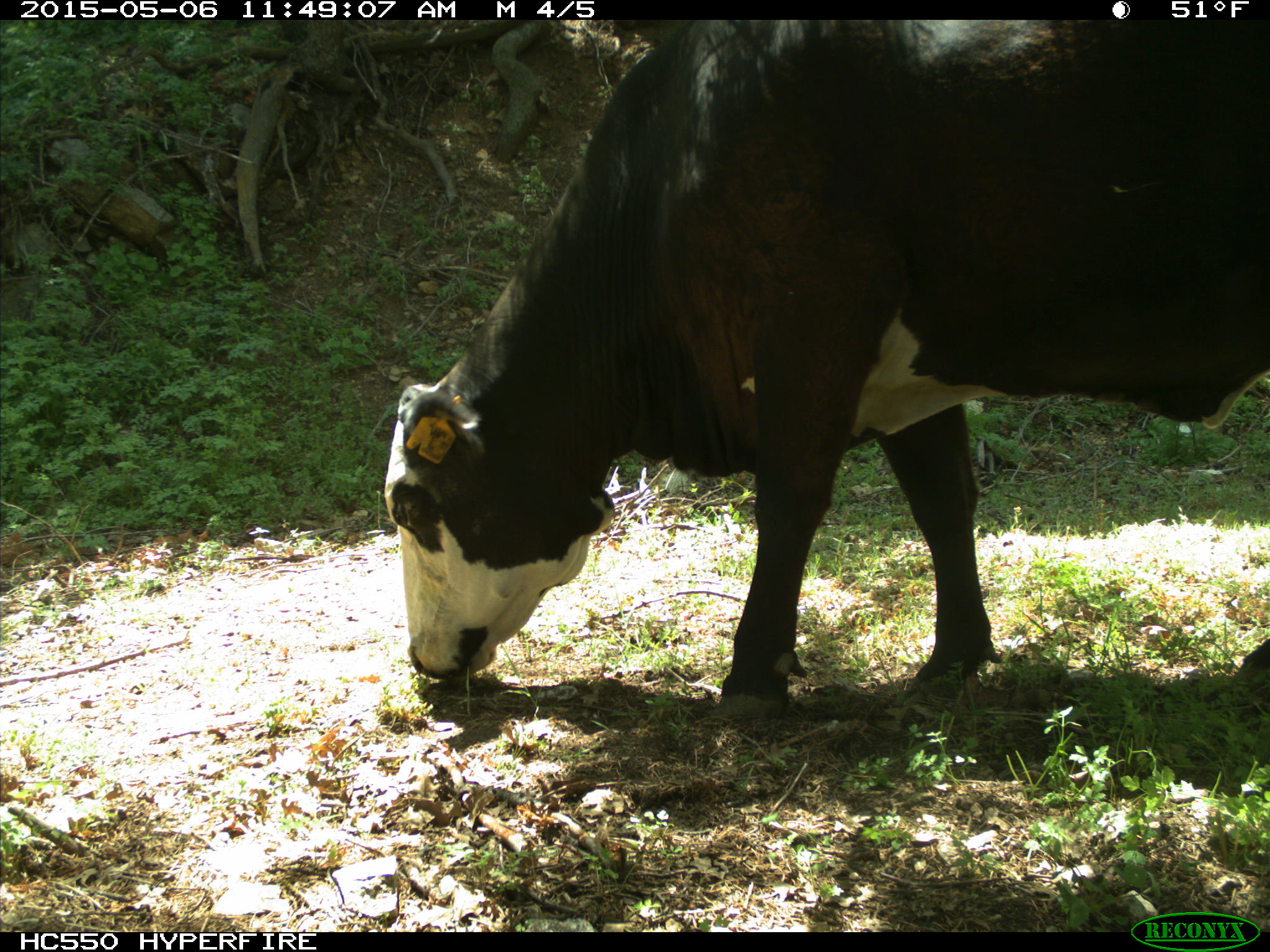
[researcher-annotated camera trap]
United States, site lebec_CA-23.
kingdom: Animalia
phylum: Chordata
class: Mammalia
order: Artiodactyla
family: Bovidae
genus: Bos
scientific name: Bos taurus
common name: domestic cow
Bos taurus (domestic cow).